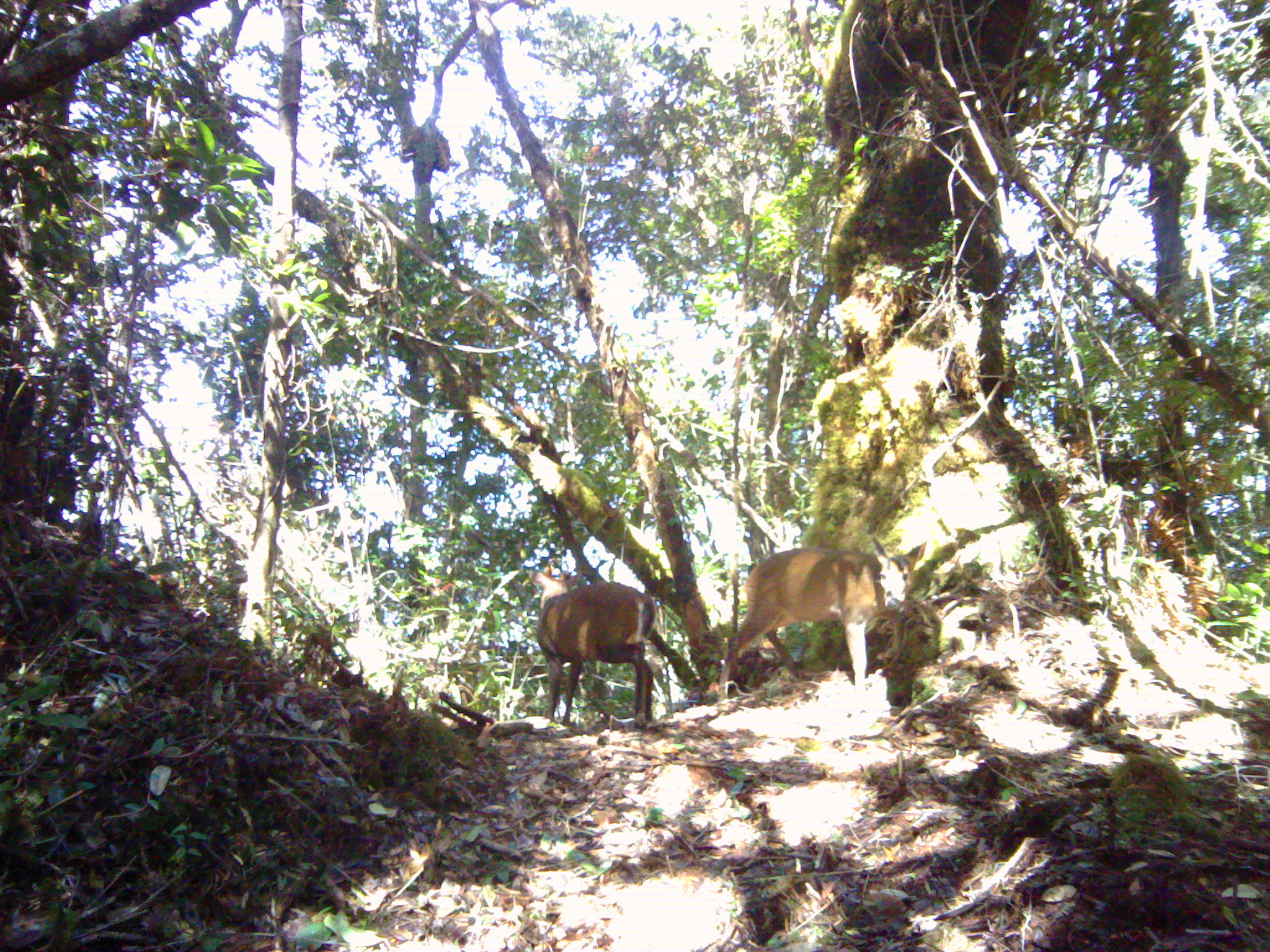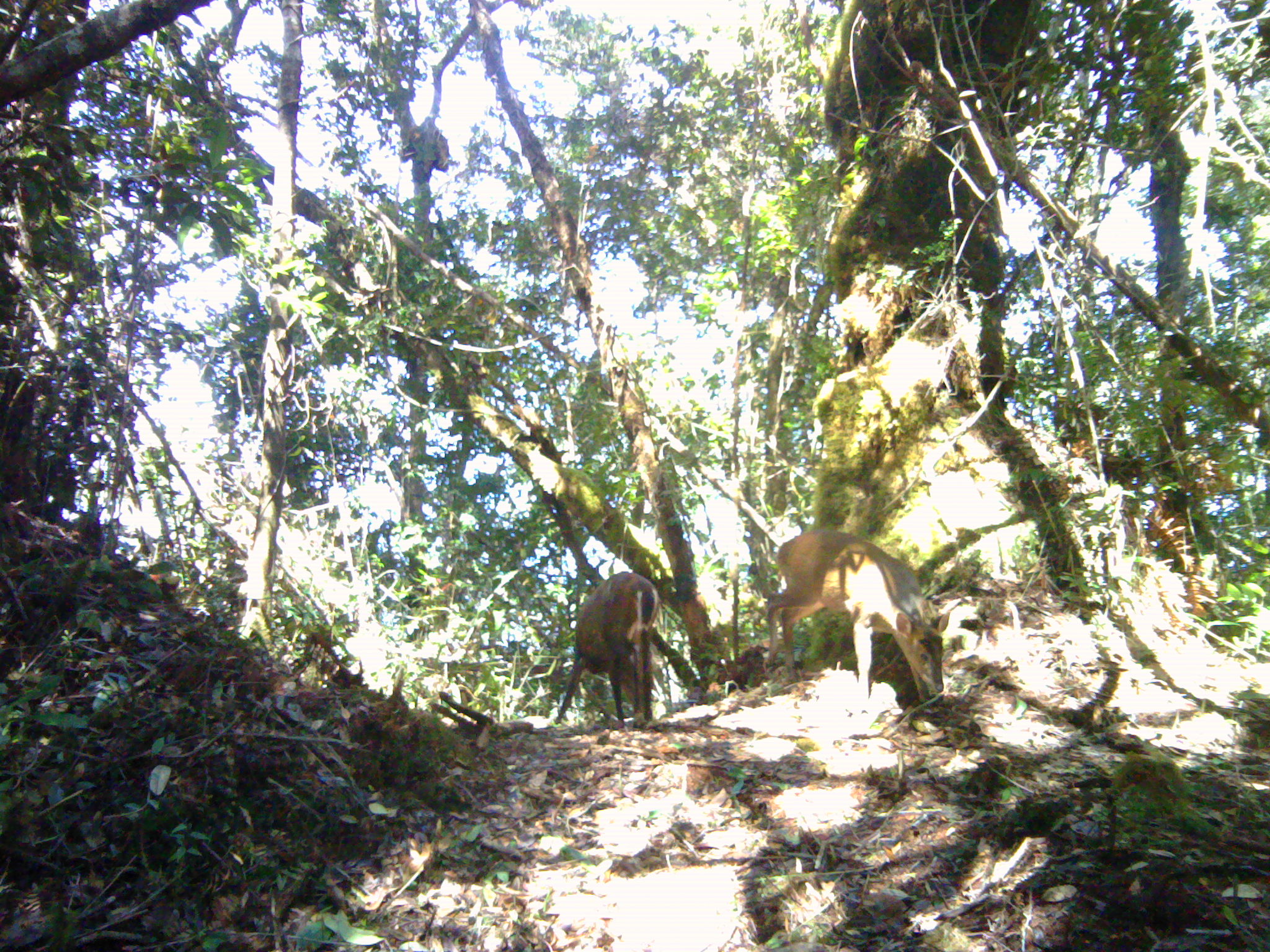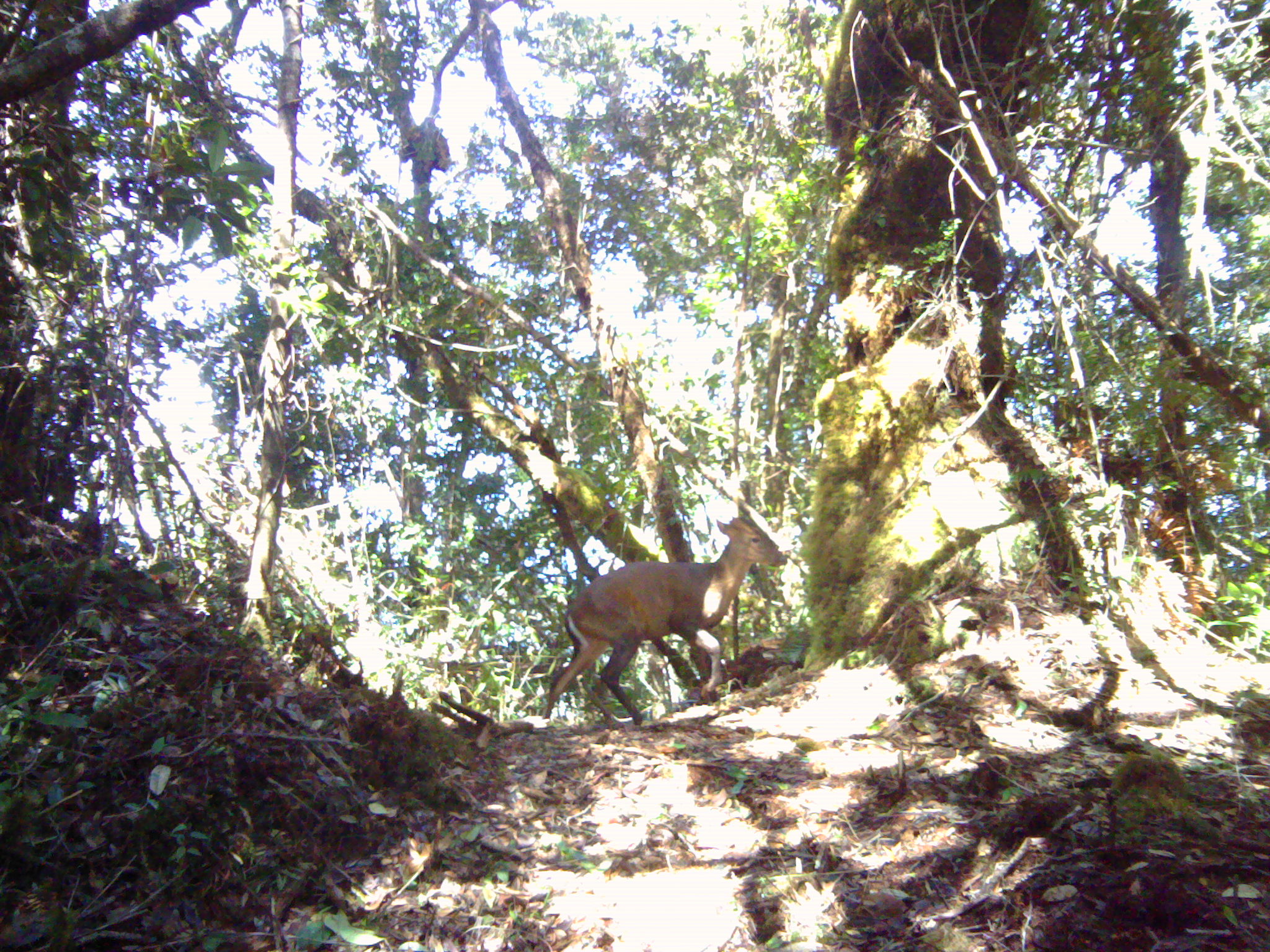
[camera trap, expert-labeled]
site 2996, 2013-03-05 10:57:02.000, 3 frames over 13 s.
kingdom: Animalia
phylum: Chordata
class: Mammalia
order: Artiodactyla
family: Cervidae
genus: Muntiacus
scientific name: Muntiacus muntjak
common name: southern red muntjac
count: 2